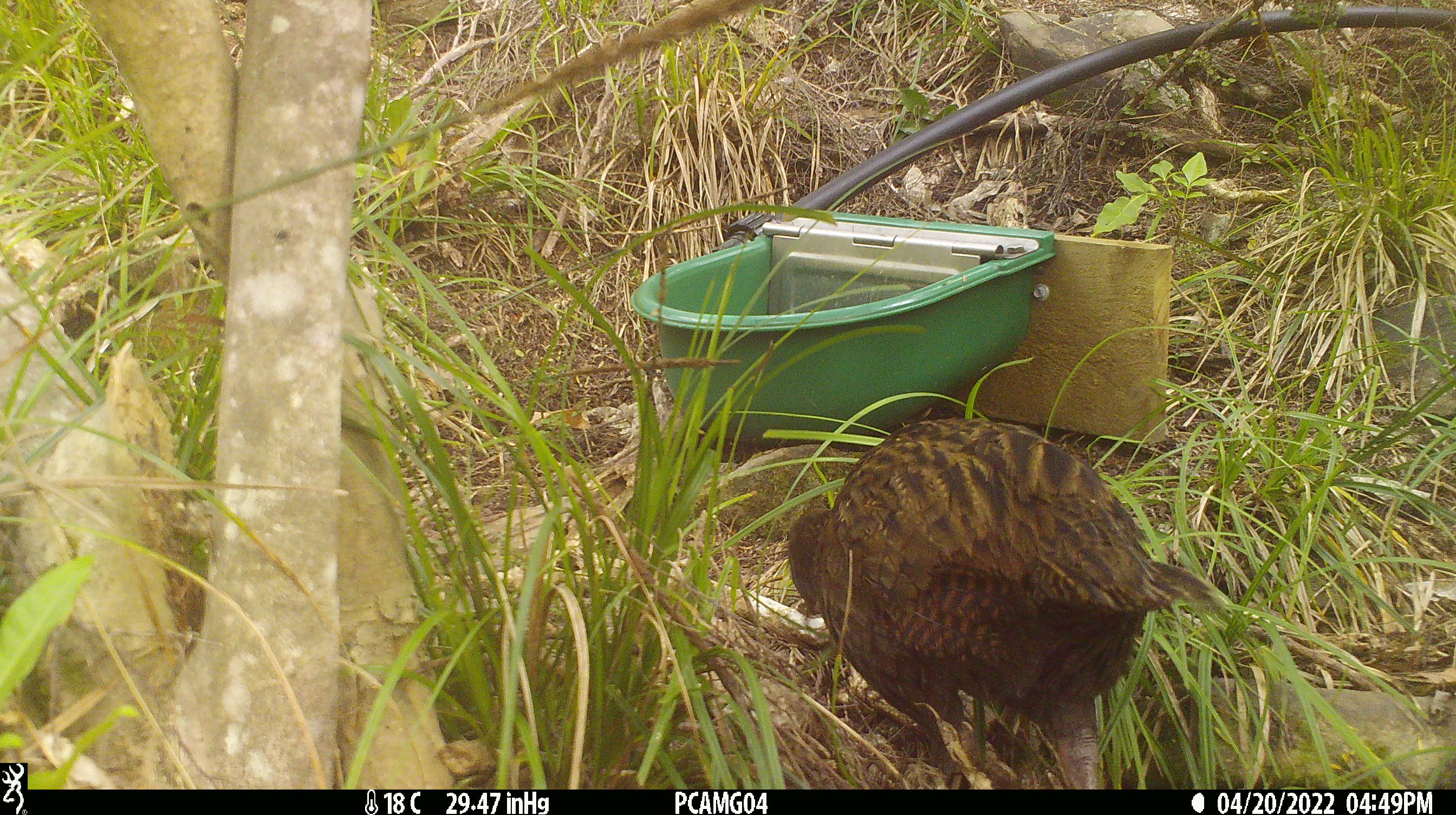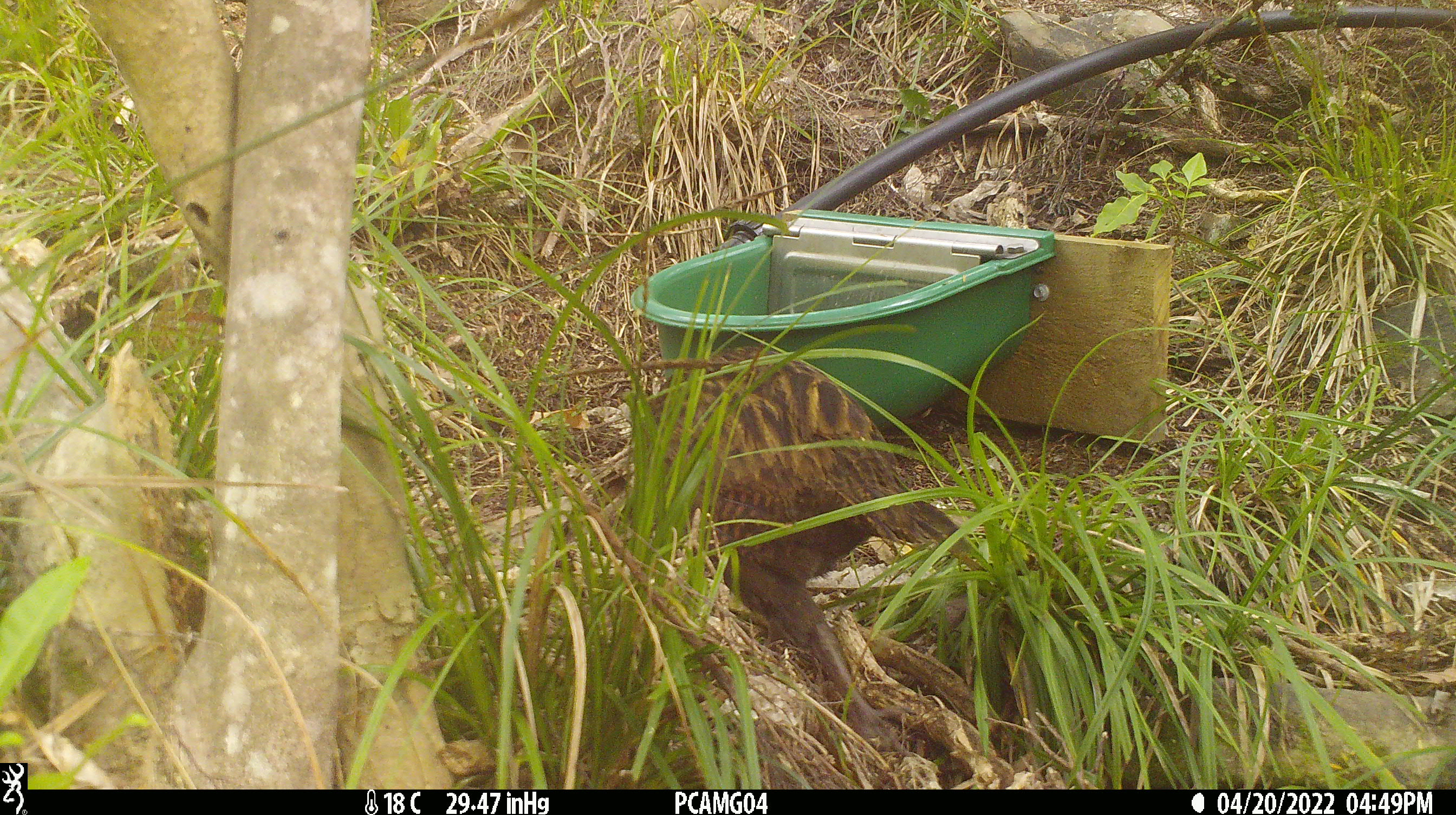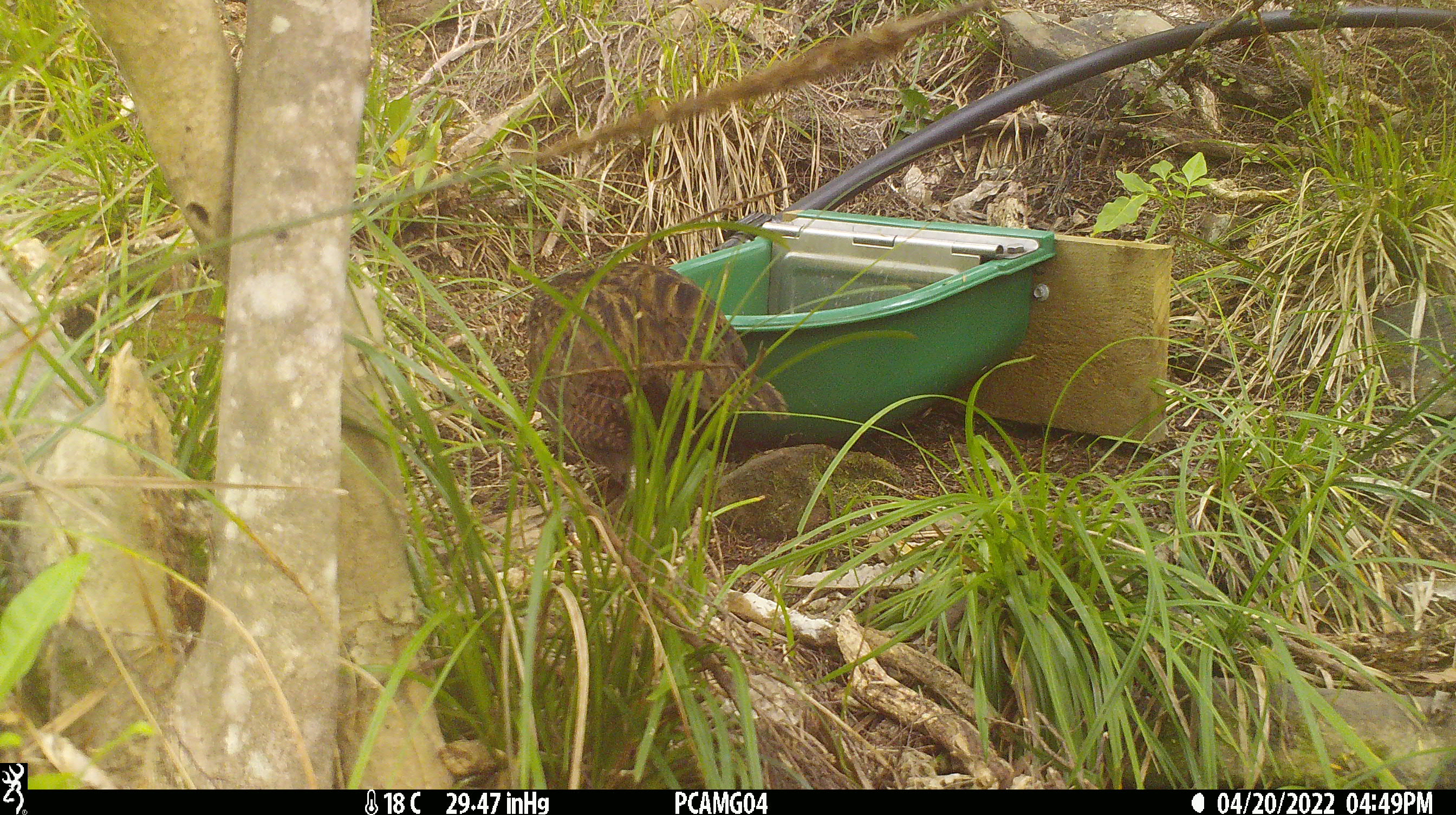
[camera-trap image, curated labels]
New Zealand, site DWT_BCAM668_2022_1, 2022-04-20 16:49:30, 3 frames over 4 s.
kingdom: Animalia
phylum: Chordata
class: Aves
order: Gruiformes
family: Rallidae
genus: Gallirallus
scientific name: Gallirallus australis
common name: weka